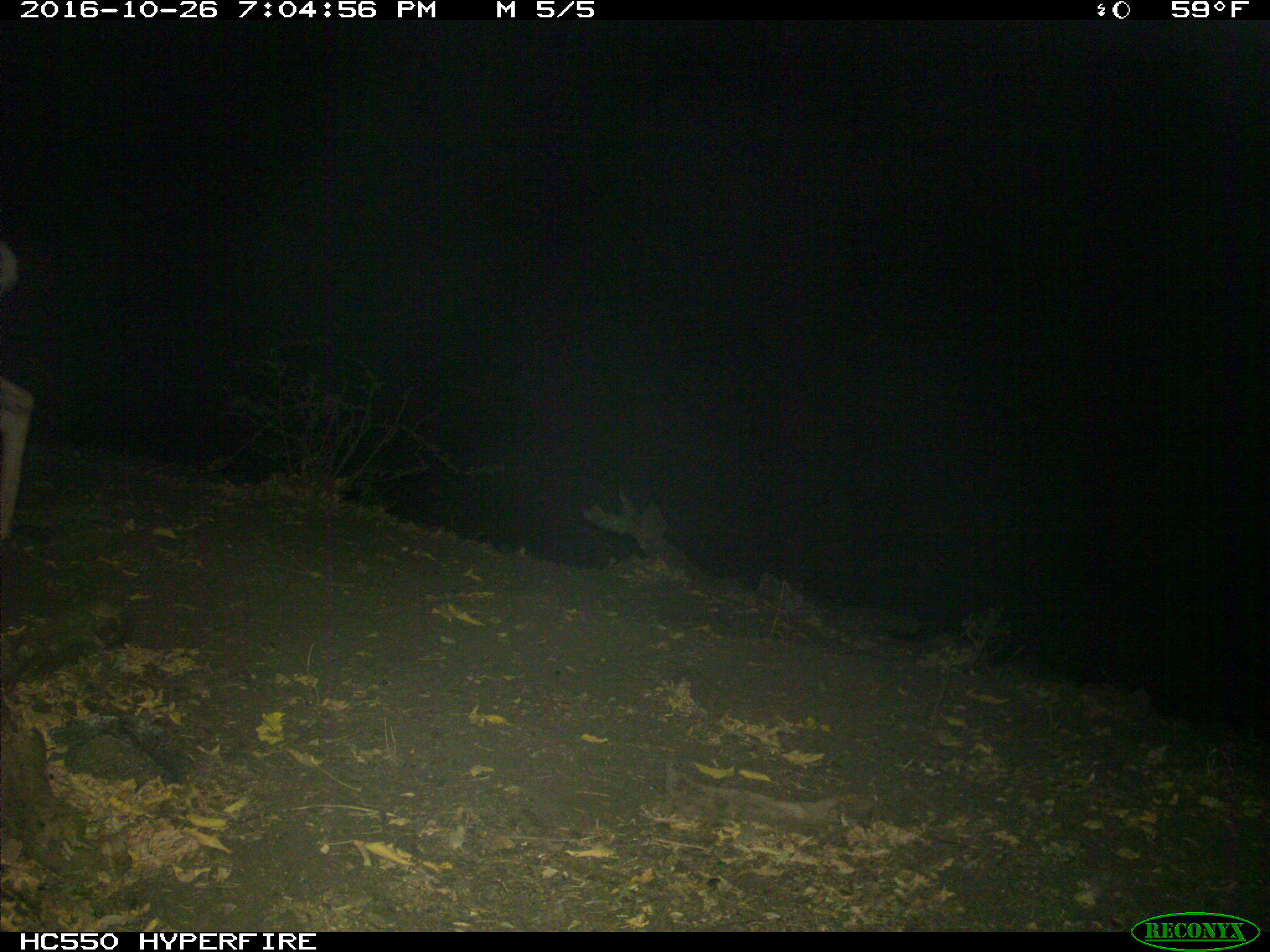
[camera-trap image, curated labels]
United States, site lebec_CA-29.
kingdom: Animalia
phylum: Chordata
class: Mammalia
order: Artiodactyla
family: Cervidae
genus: Odocoileus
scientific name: Odocoileus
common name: deer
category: unidentified deer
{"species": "unidentified deer (deer) (Odocoileus)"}